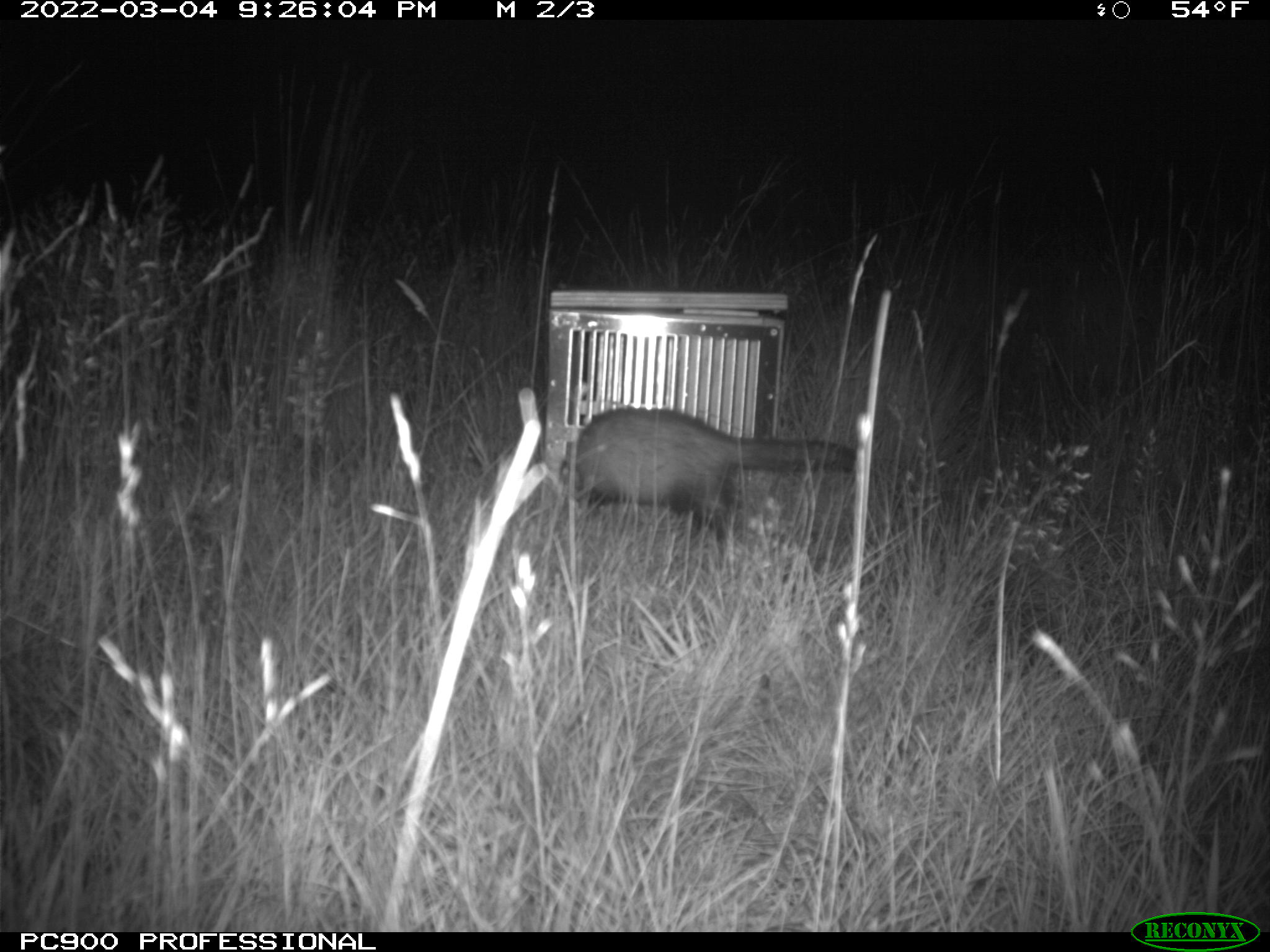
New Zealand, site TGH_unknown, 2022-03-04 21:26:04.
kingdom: Animalia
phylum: Chordata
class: Mammalia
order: Carnivora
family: Mustelidae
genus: Mustela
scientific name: Mustela furo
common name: ferret